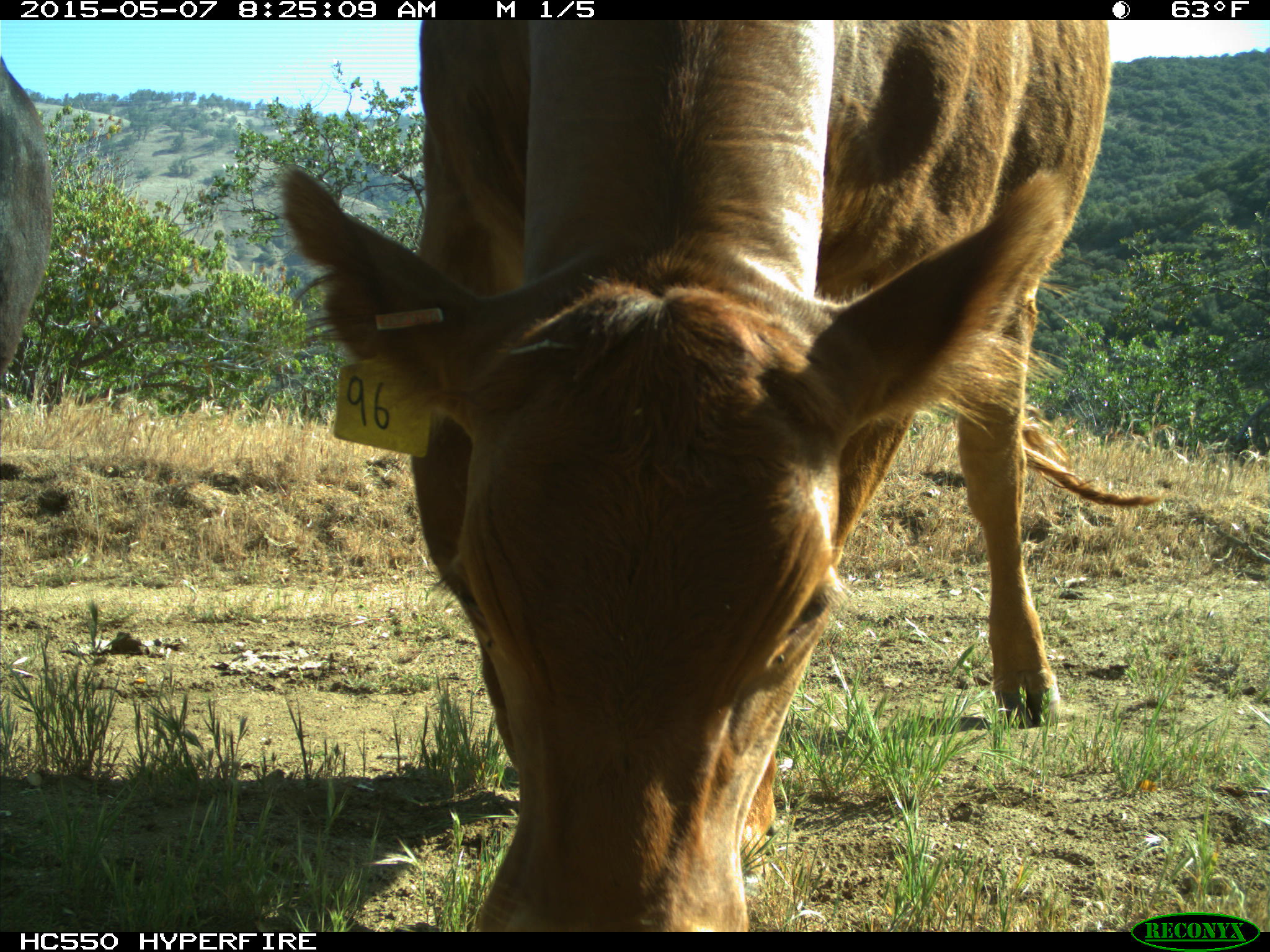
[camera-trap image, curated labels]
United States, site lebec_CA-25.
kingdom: Animalia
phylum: Chordata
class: Mammalia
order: Artiodactyla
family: Bovidae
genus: Bos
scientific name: Bos taurus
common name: domestic cow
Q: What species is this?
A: Bos taurus (domestic cow).